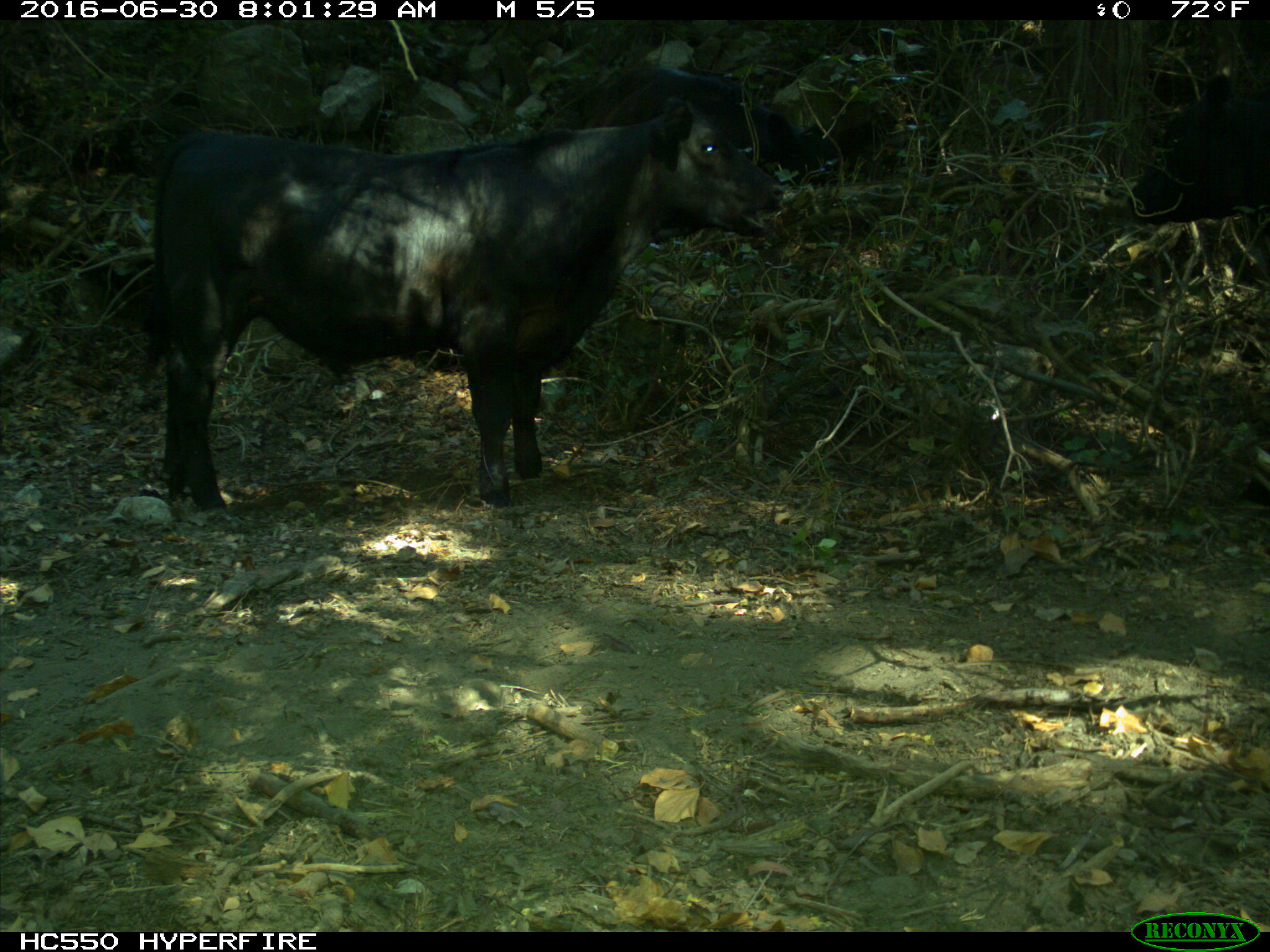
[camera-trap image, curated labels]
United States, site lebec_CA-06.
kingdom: Animalia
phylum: Chordata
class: Mammalia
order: Artiodactyla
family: Bovidae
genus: Bos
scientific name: Bos taurus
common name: domestic cow